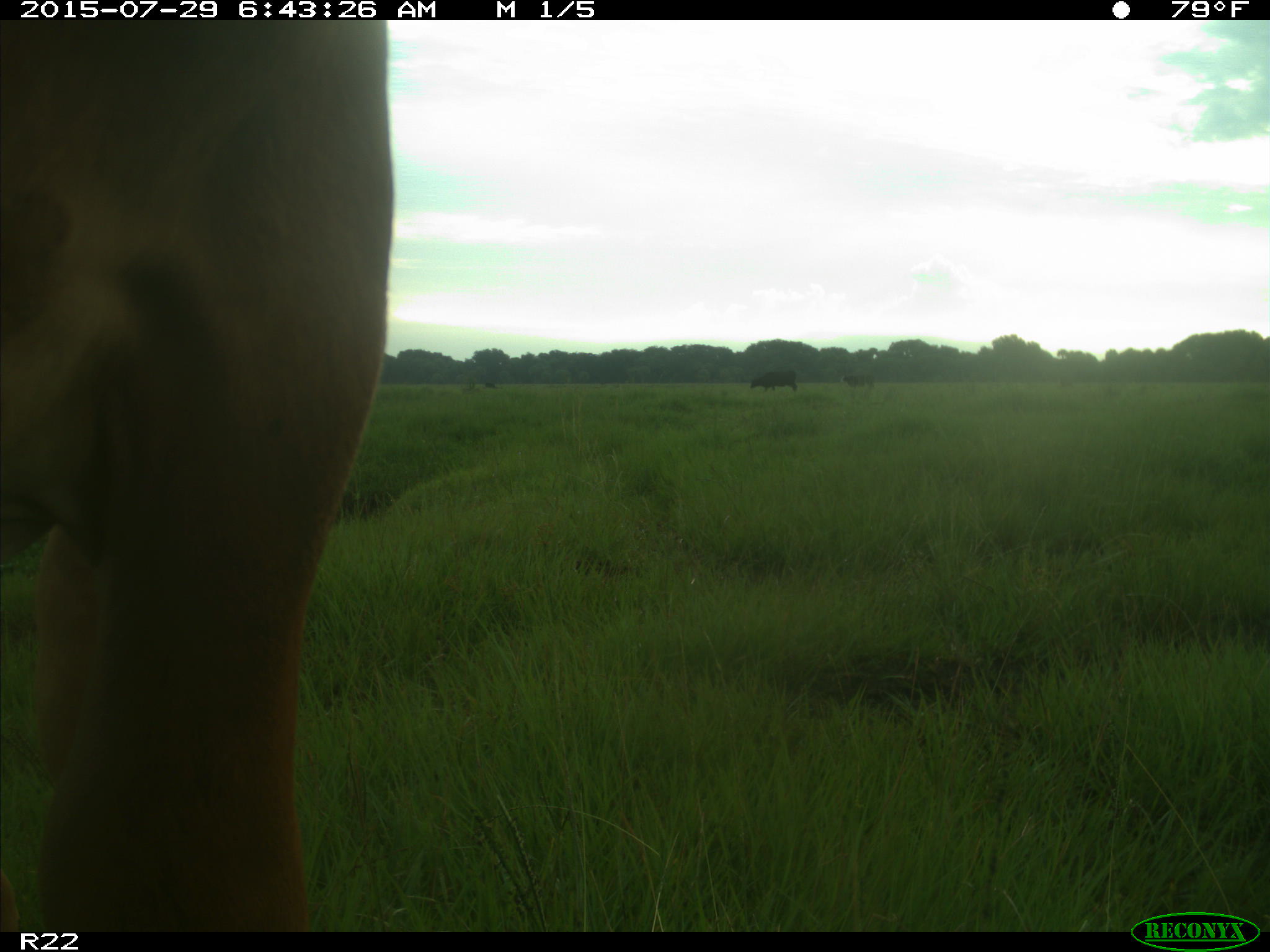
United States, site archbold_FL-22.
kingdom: Animalia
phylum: Chordata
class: Mammalia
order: Artiodactyla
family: Bovidae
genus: Bos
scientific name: Bos taurus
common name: domestic cow